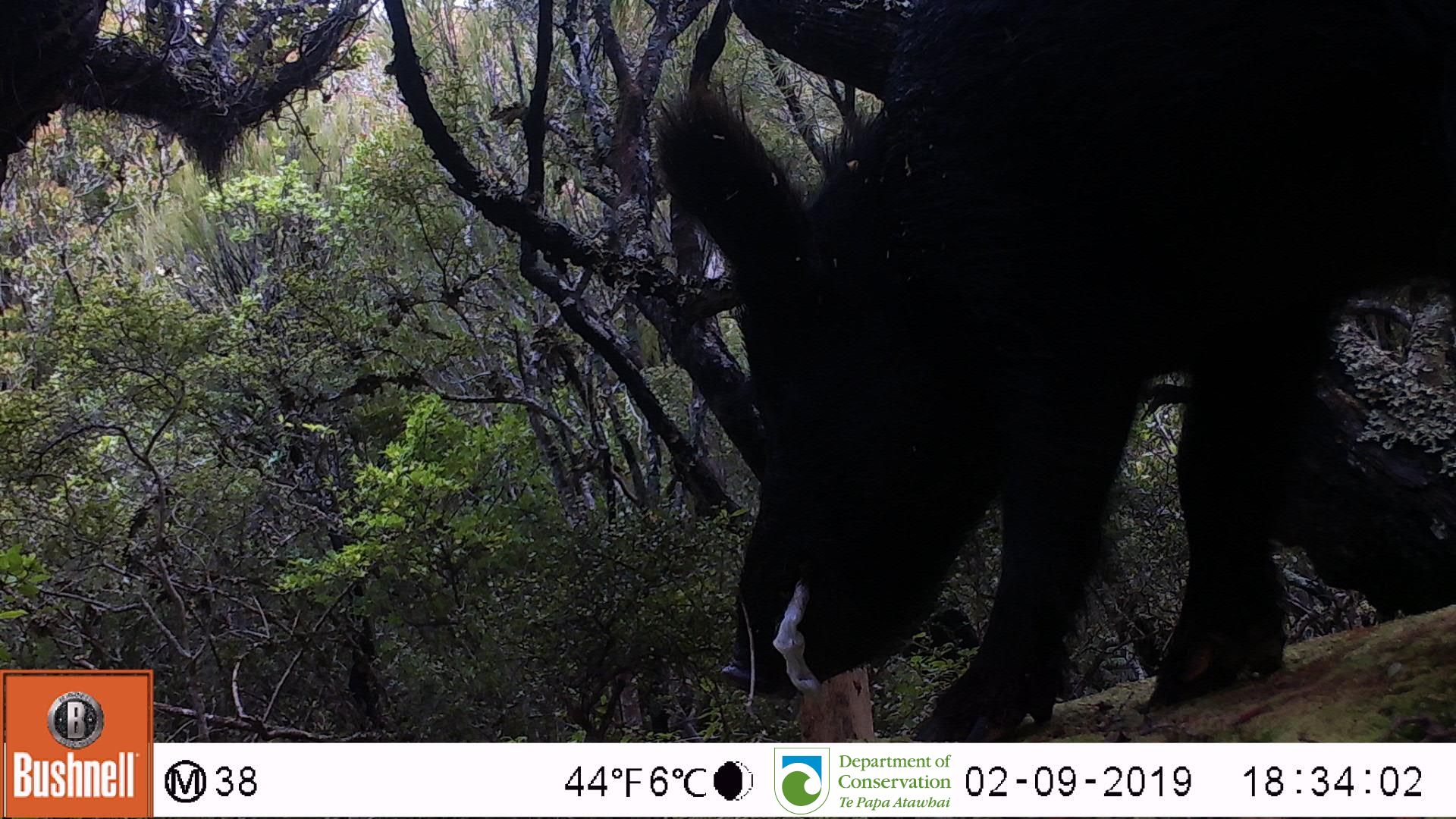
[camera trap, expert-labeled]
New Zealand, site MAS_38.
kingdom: Animalia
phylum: Chordata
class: Mammalia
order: Artiodactyla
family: Suidae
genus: Sus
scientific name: Sus scrofa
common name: pig